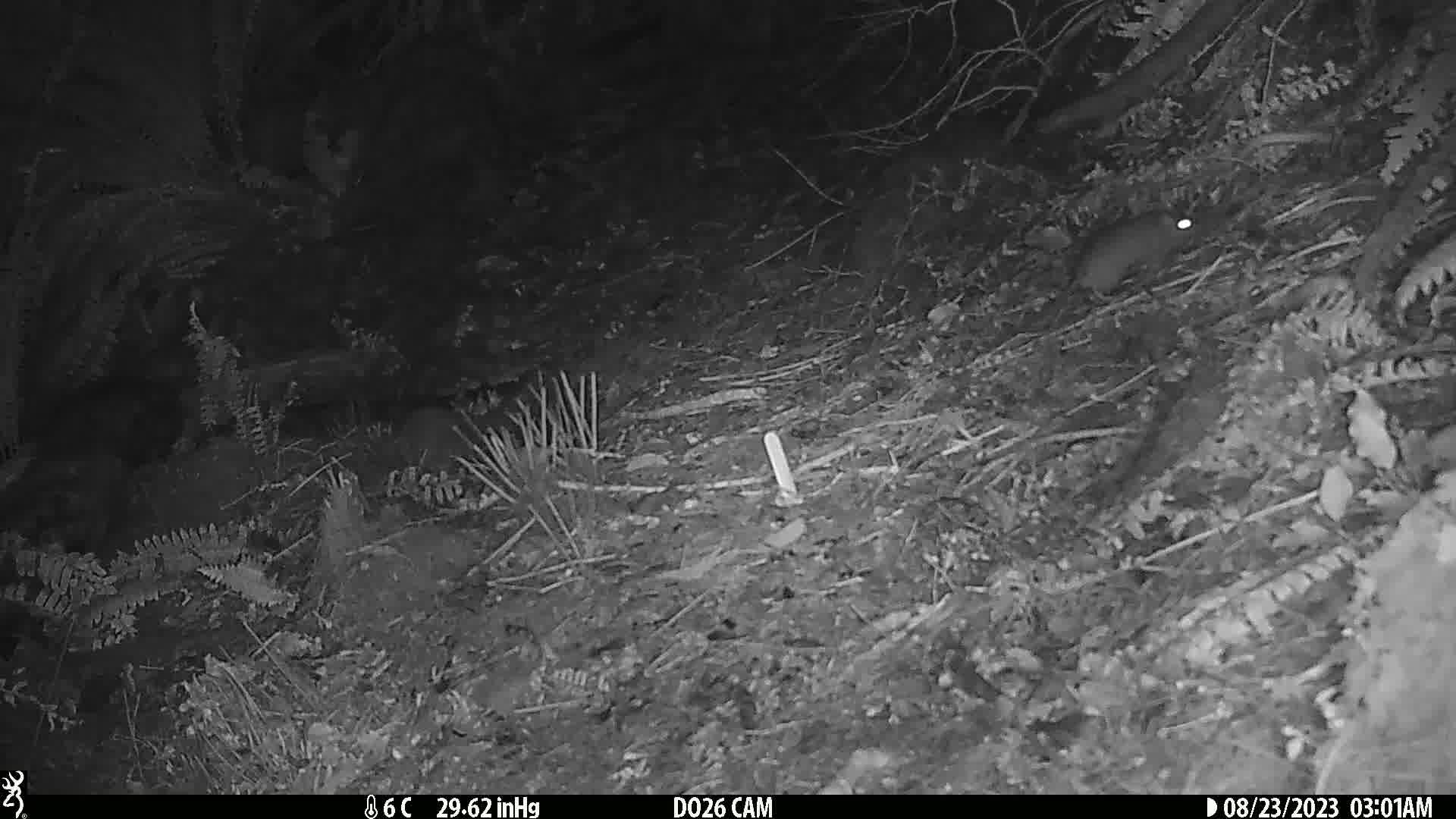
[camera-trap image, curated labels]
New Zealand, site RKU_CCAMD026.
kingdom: Animalia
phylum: Chordata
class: Mammalia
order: Rodentia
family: Muridae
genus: Rattus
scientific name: Rattus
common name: rat